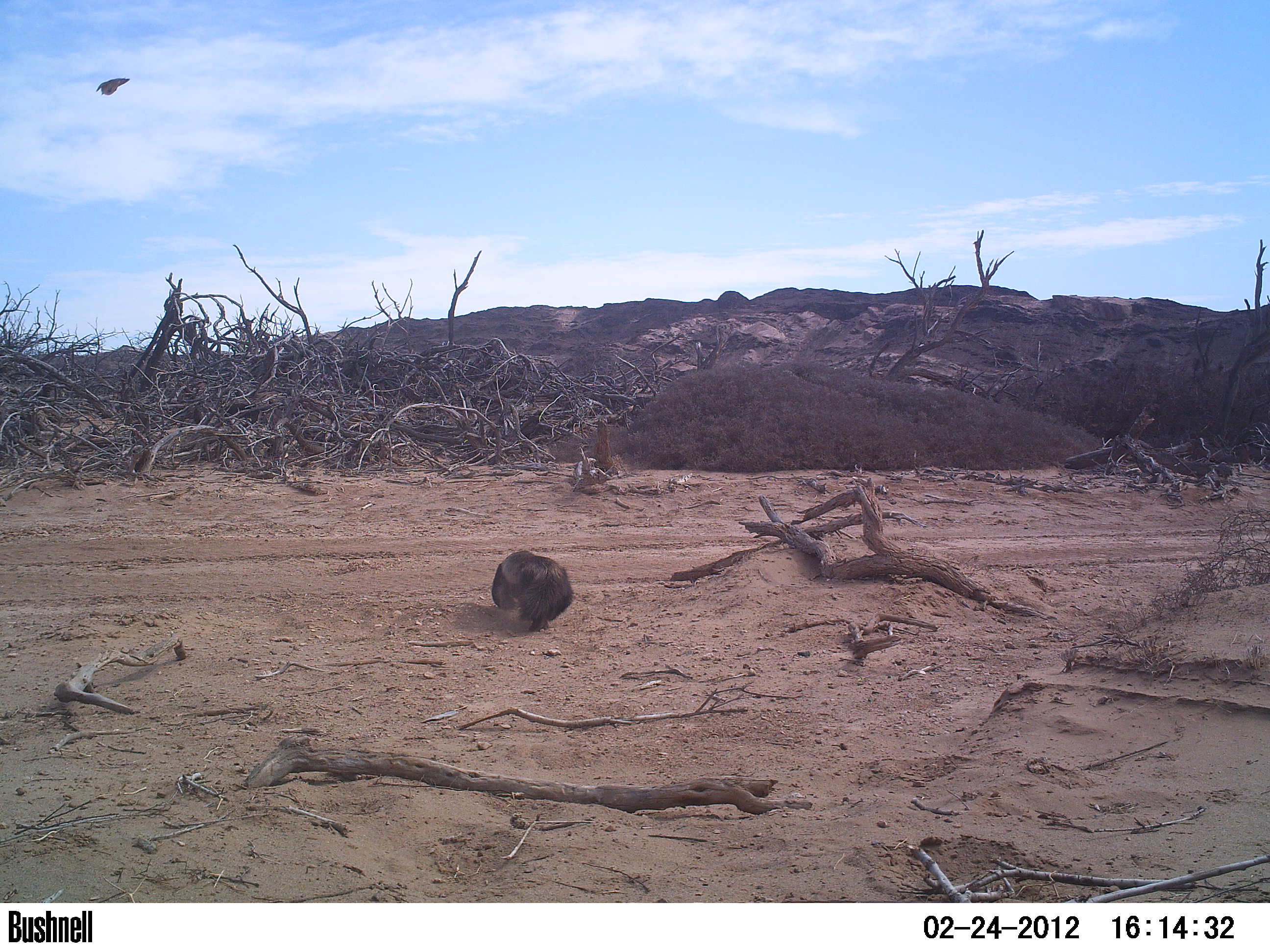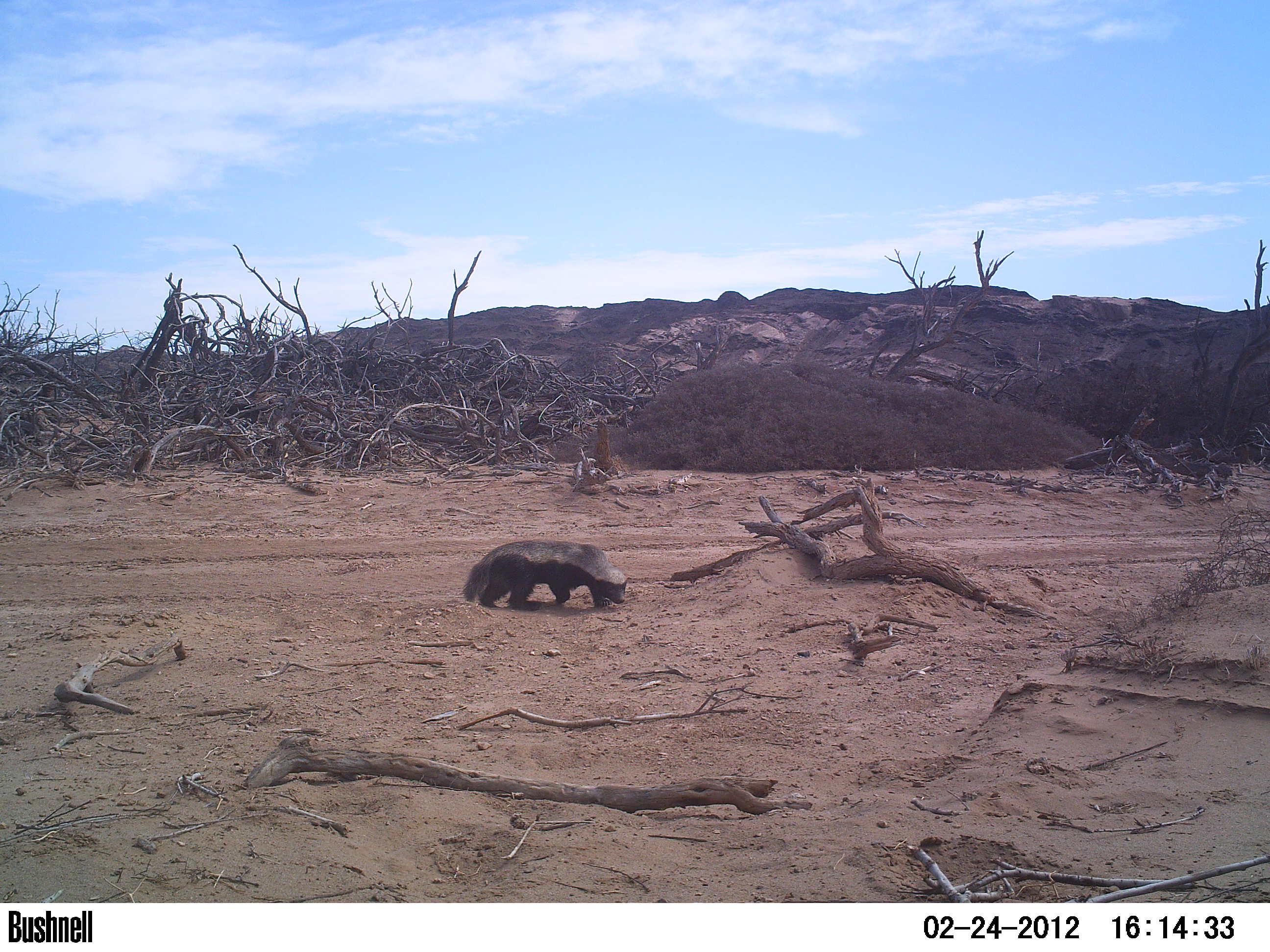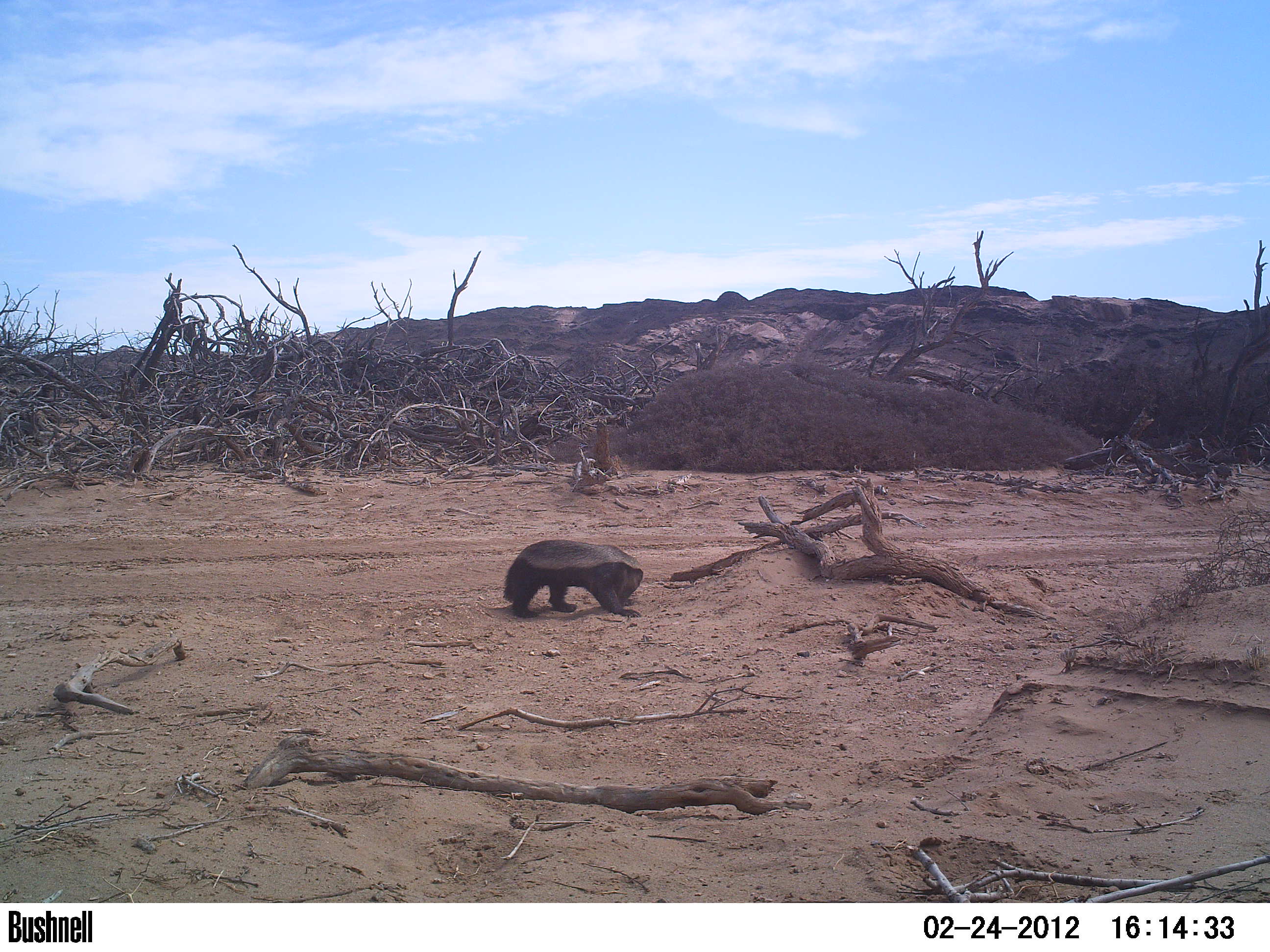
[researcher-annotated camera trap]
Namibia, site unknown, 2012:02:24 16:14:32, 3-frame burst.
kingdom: Animalia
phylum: Chordata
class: Mammalia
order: Carnivora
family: Mustelidae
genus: Mellivora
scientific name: Mellivora capensis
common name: ratel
Mellivora capensis (ratel).